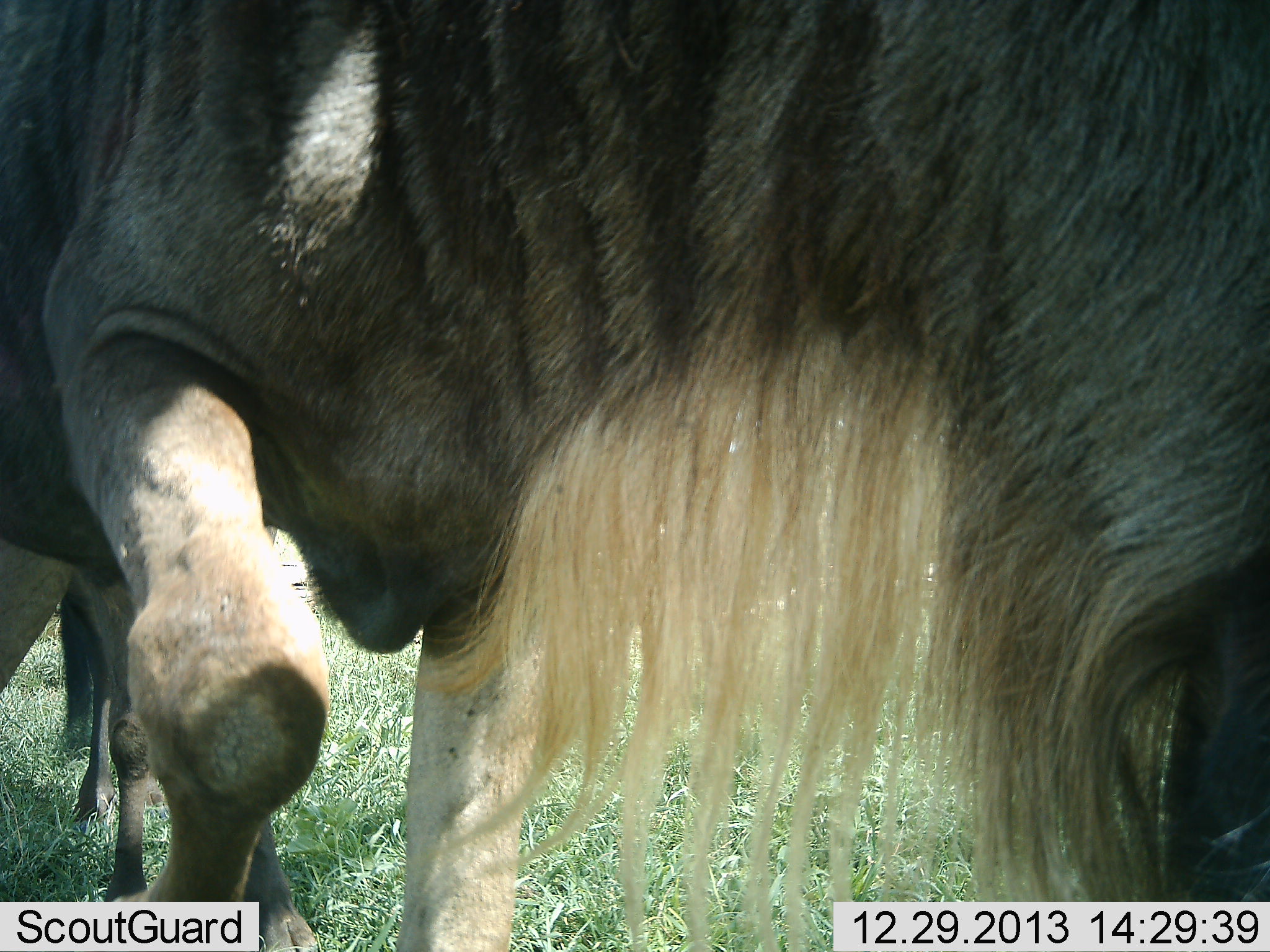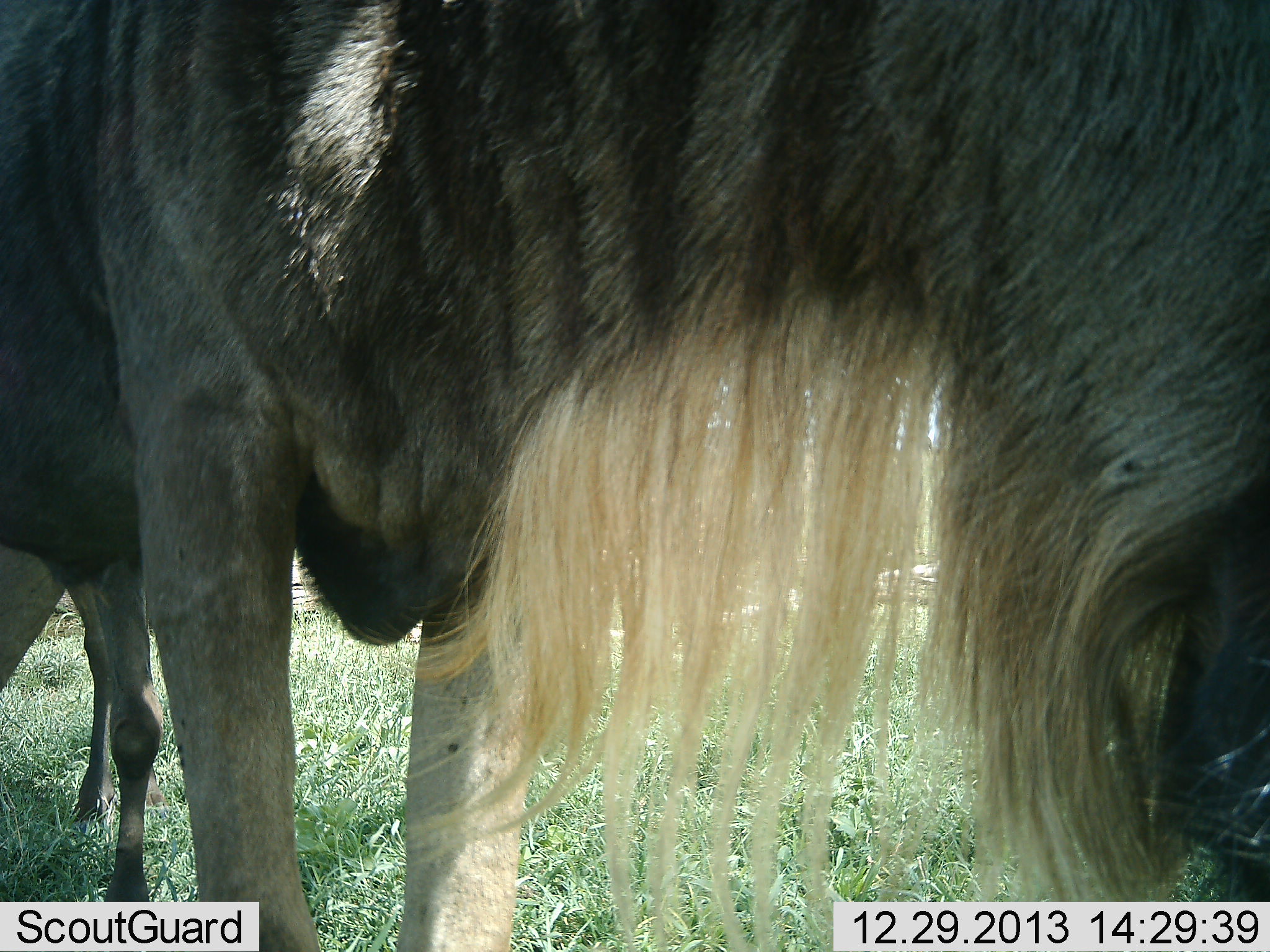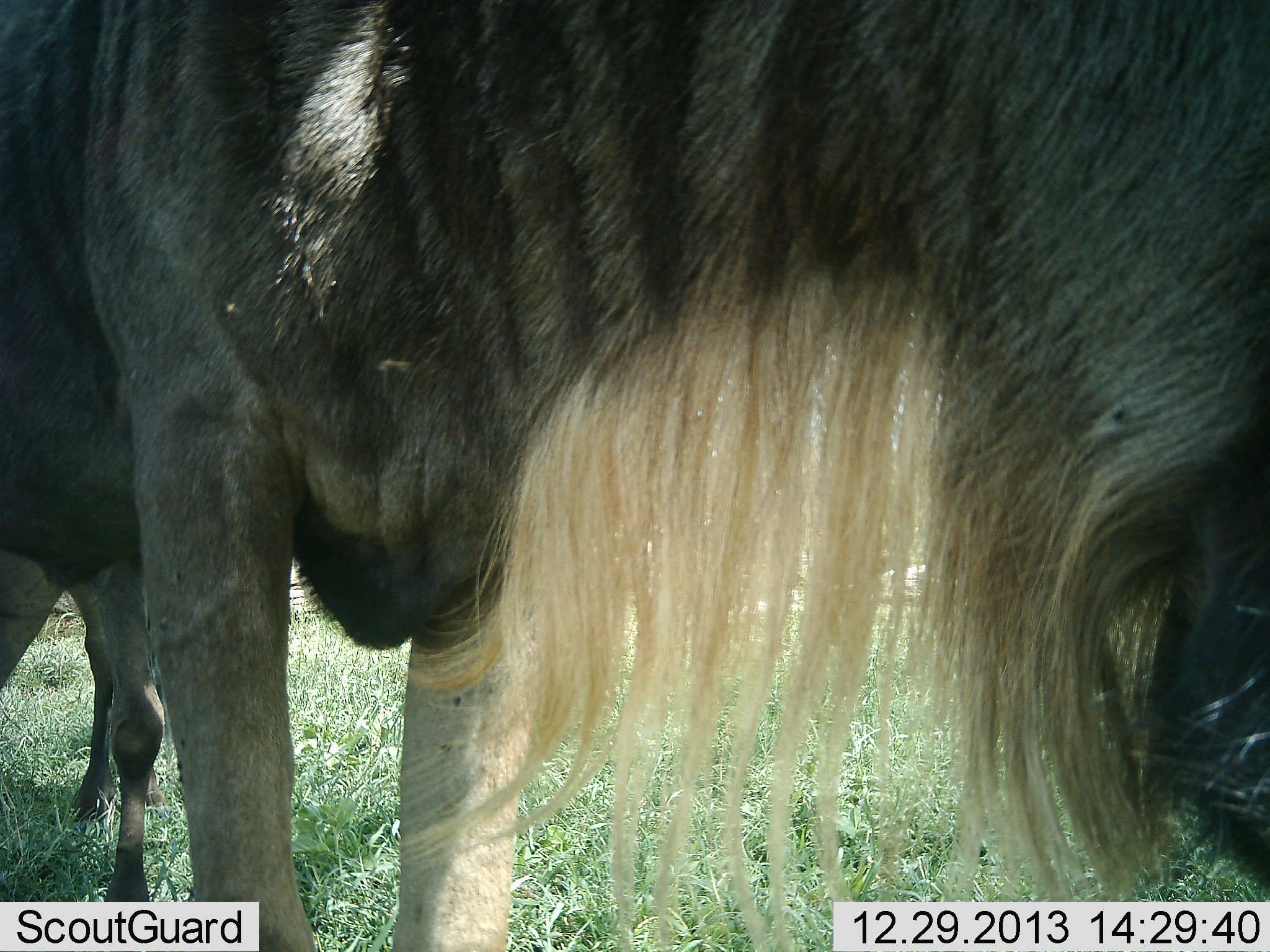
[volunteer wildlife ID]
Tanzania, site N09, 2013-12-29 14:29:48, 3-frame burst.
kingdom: Animalia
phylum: Chordata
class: Mammalia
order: Artiodactyla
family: Bovidae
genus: Connochaetes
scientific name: Connochaetes taurinus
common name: blue wildebeest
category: wildebeest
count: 2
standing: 84%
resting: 1%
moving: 4%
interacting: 1%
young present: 6%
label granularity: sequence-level